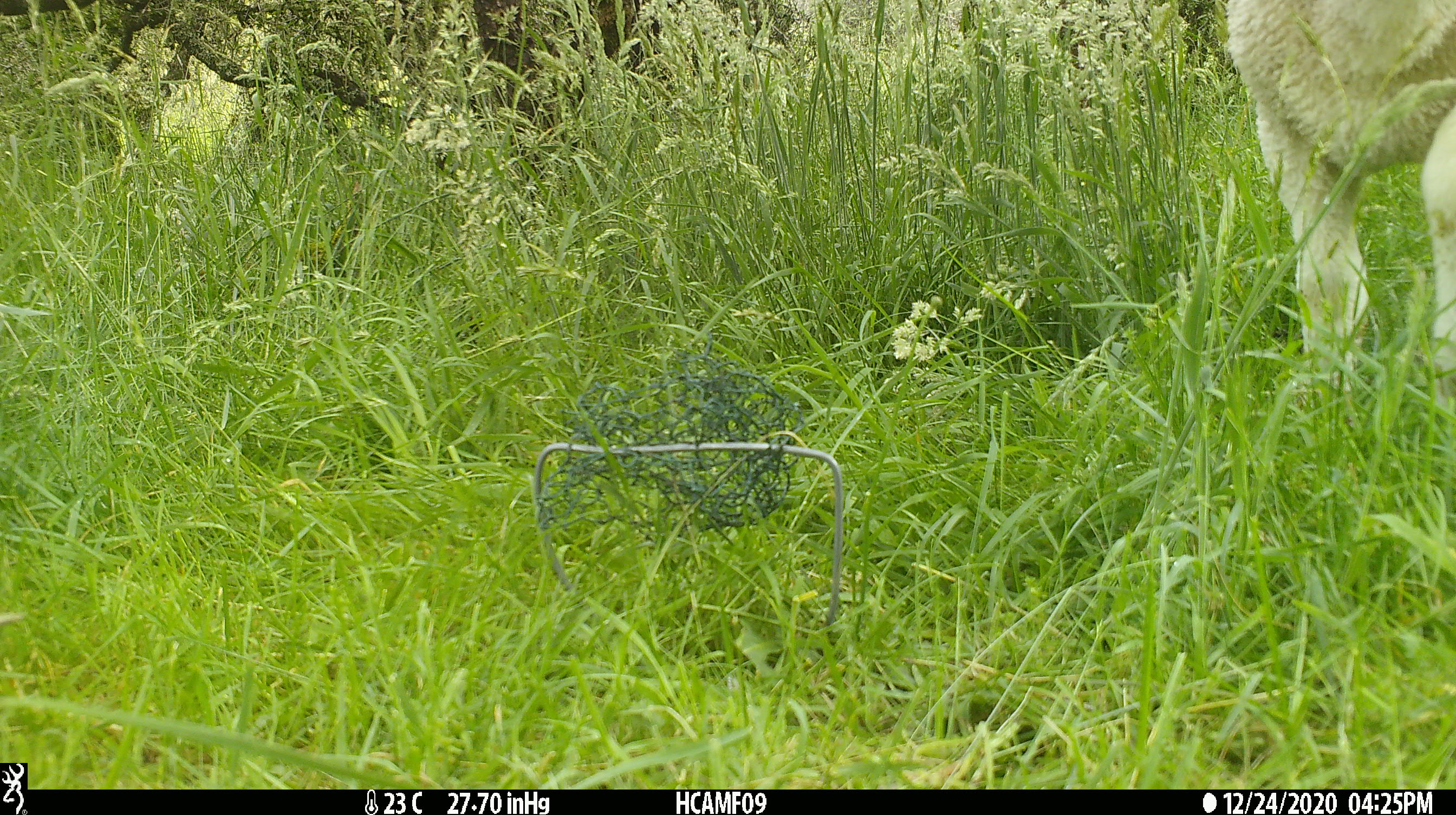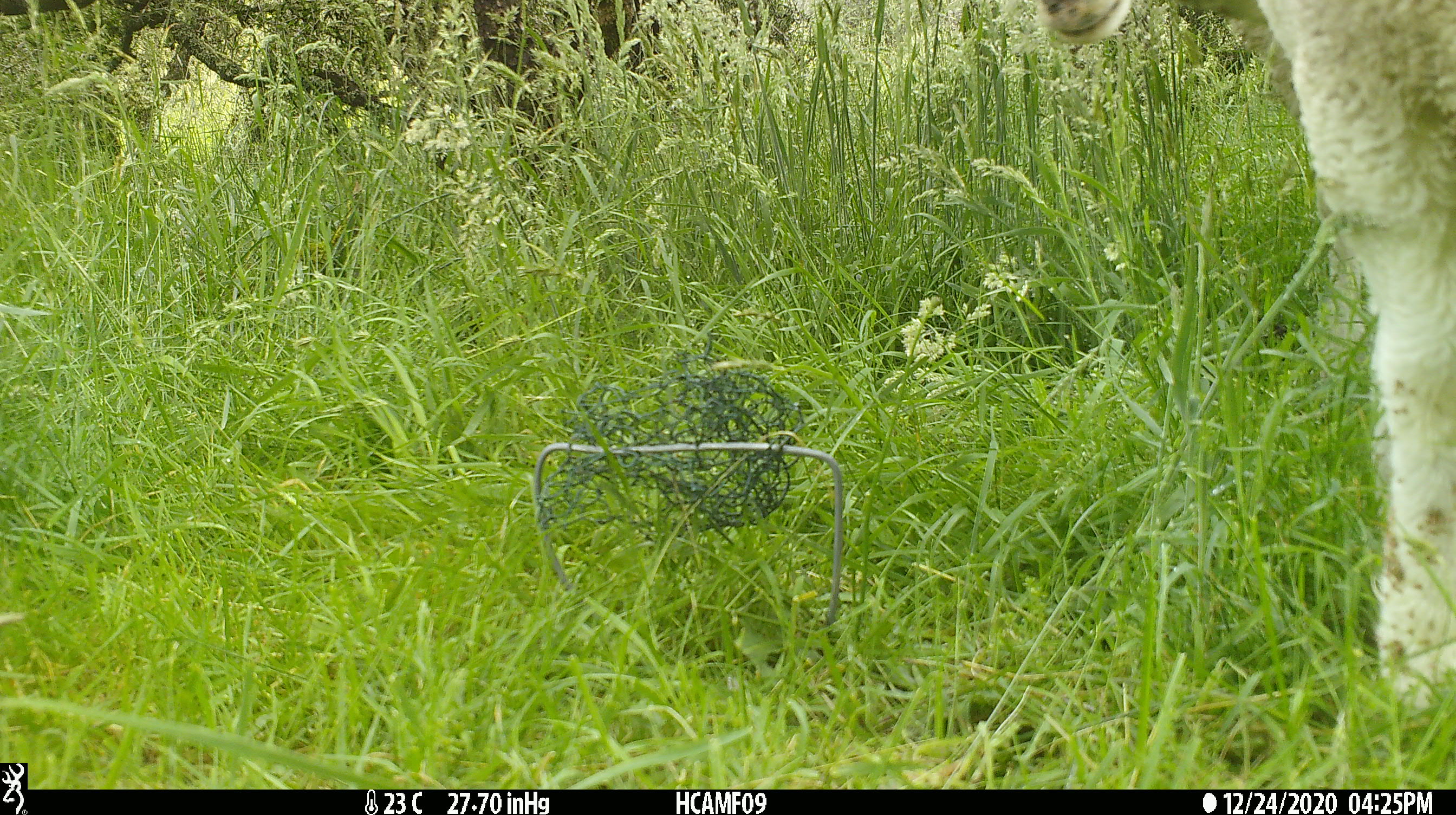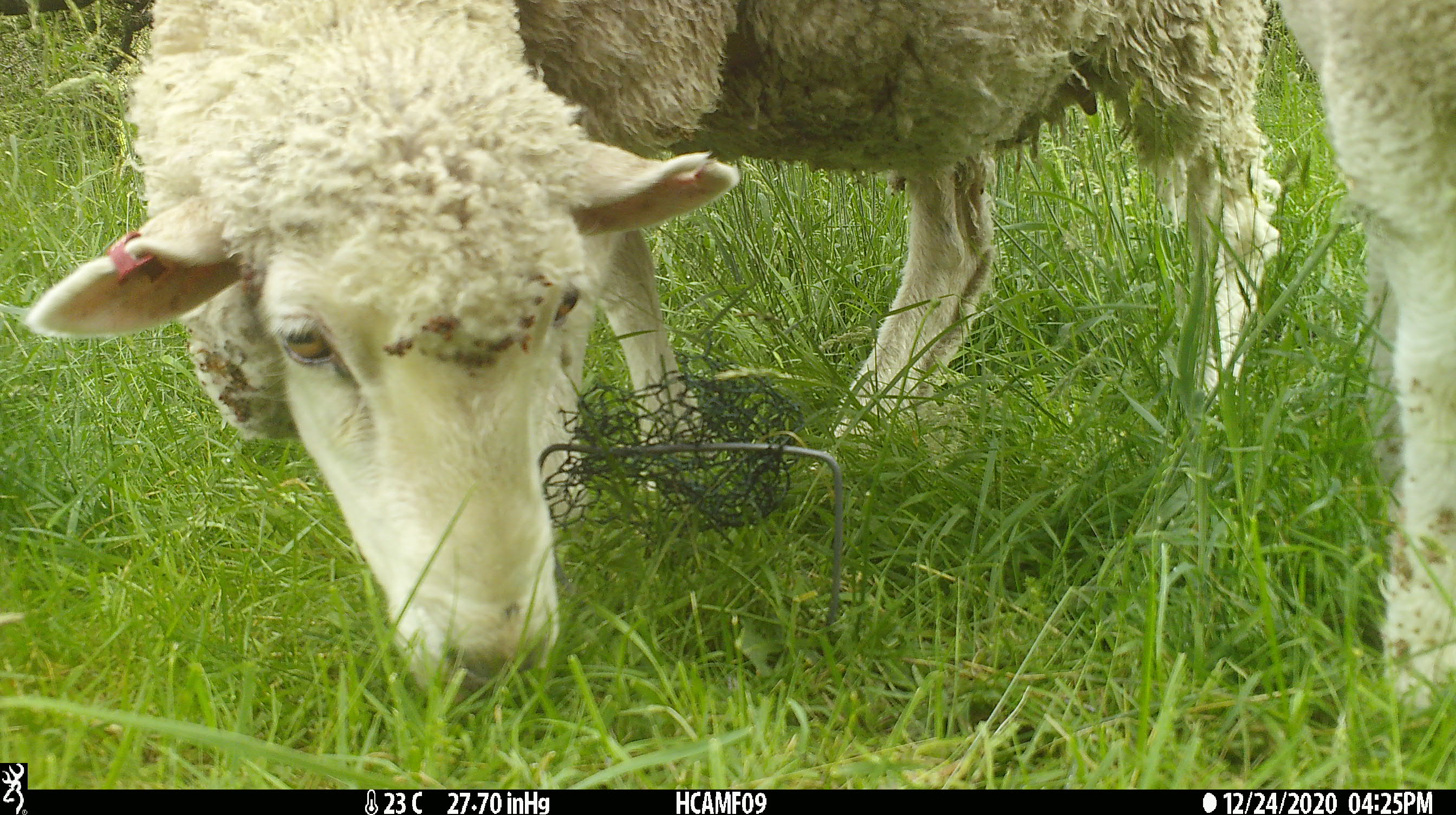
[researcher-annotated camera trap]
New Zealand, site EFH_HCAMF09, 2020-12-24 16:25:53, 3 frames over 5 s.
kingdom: Animalia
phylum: Chordata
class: Mammalia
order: Artiodactyla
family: Bovidae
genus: Ovis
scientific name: Ovis aries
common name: domestic sheep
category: sheep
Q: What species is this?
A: Sheep (domestic sheep) (Ovis aries).